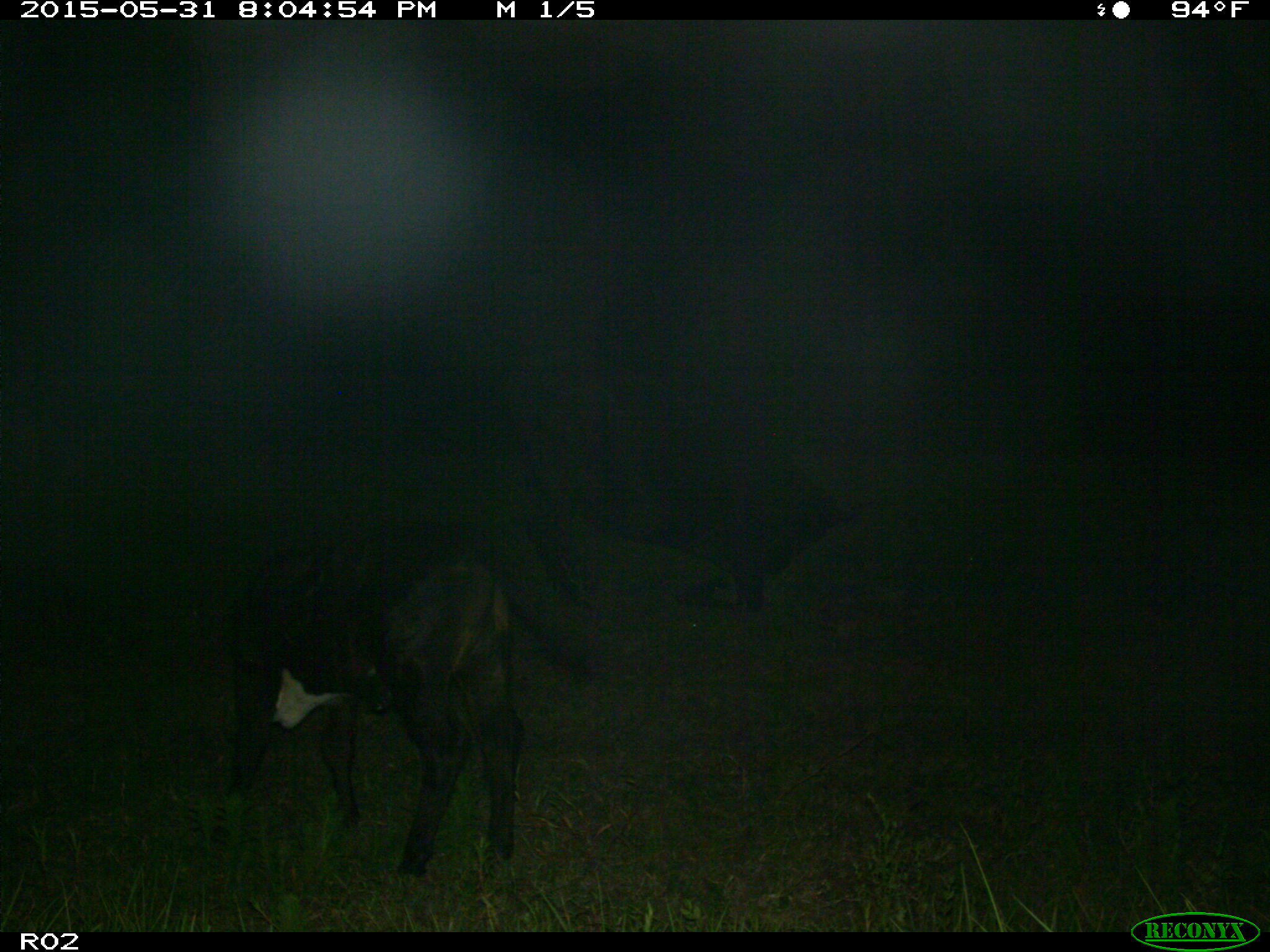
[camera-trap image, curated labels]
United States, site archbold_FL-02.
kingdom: Animalia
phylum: Chordata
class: Mammalia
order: Artiodactyla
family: Bovidae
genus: Bos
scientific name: Bos taurus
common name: domestic cow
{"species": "Bos taurus (domestic cow)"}